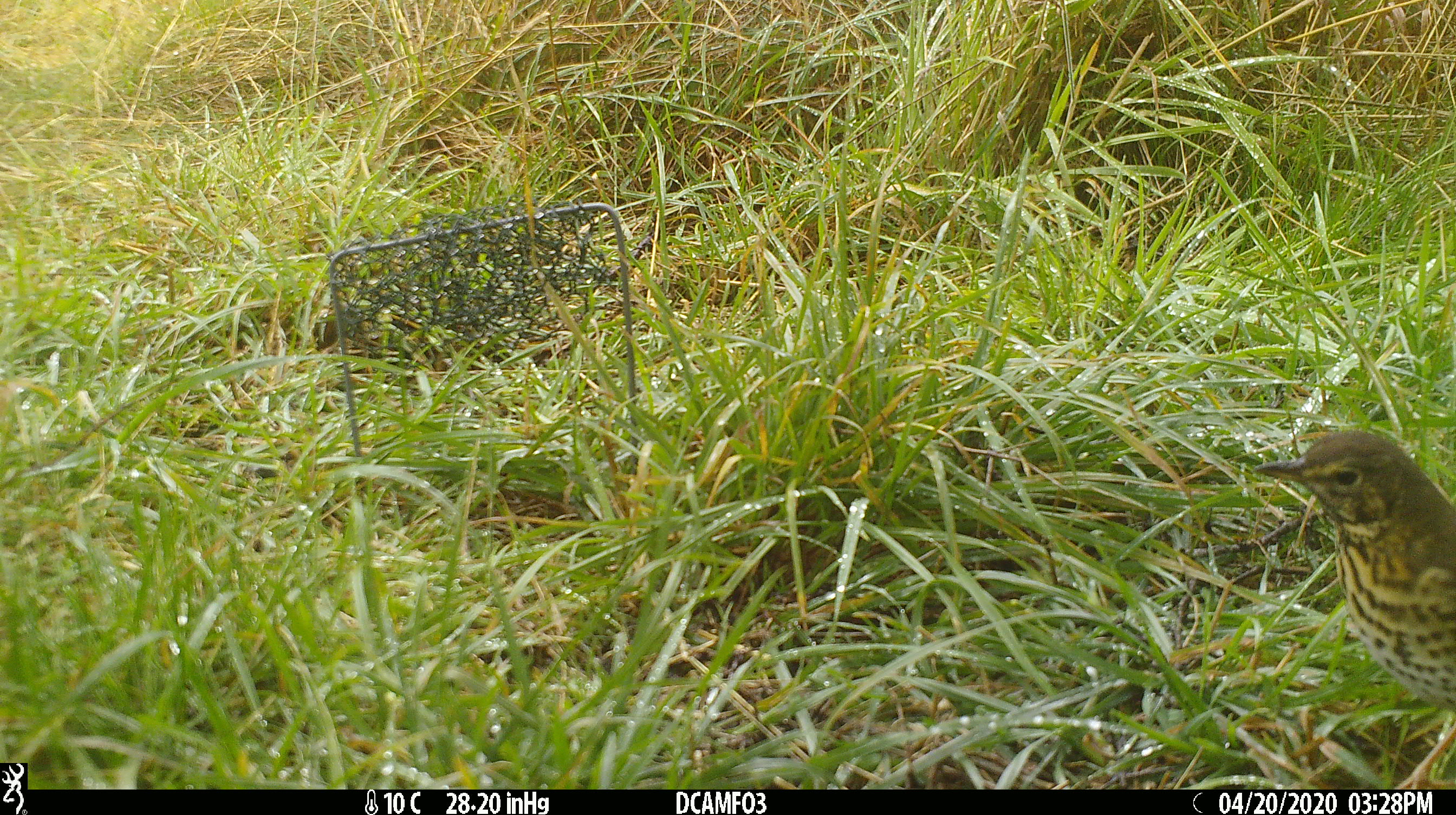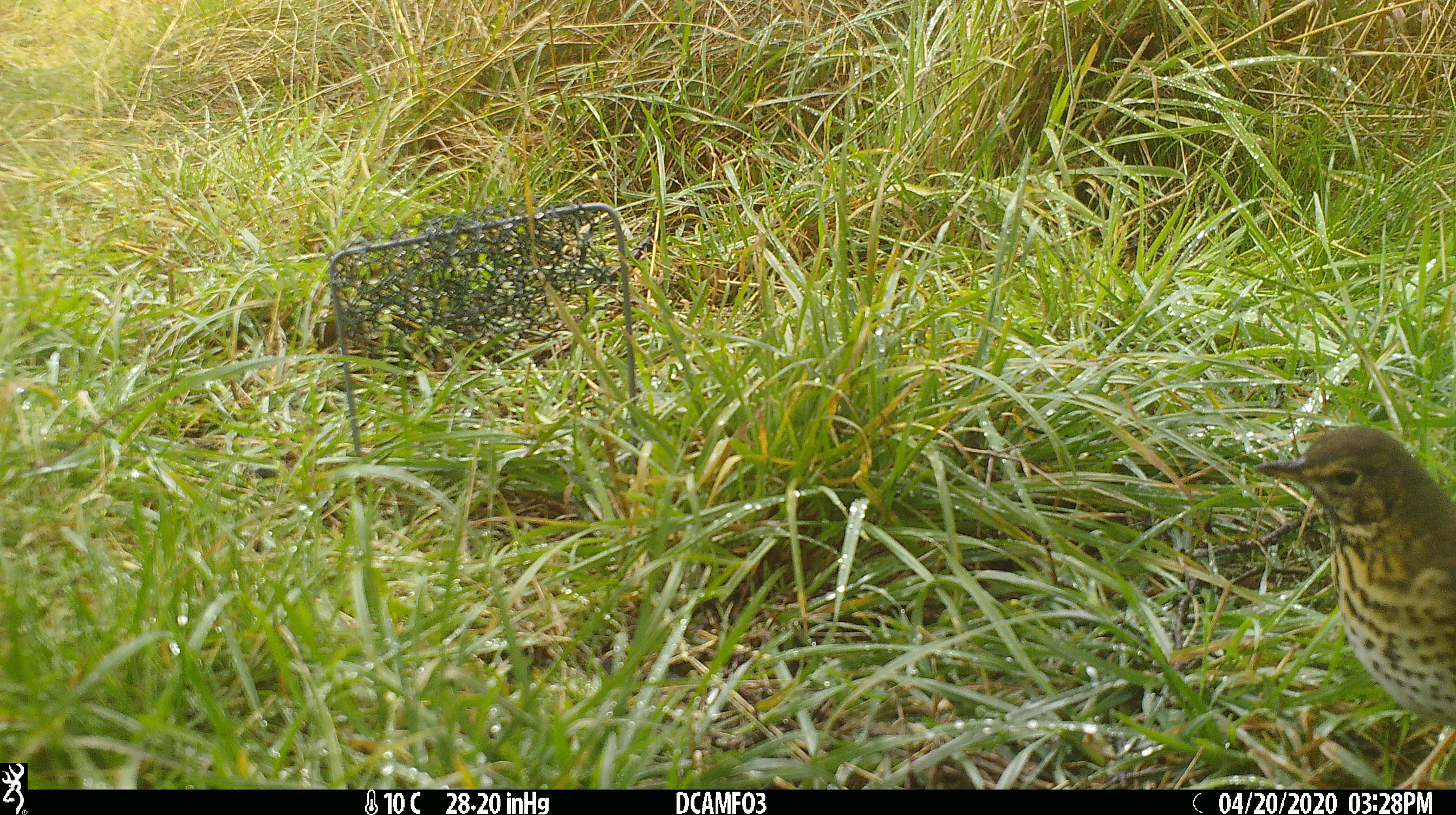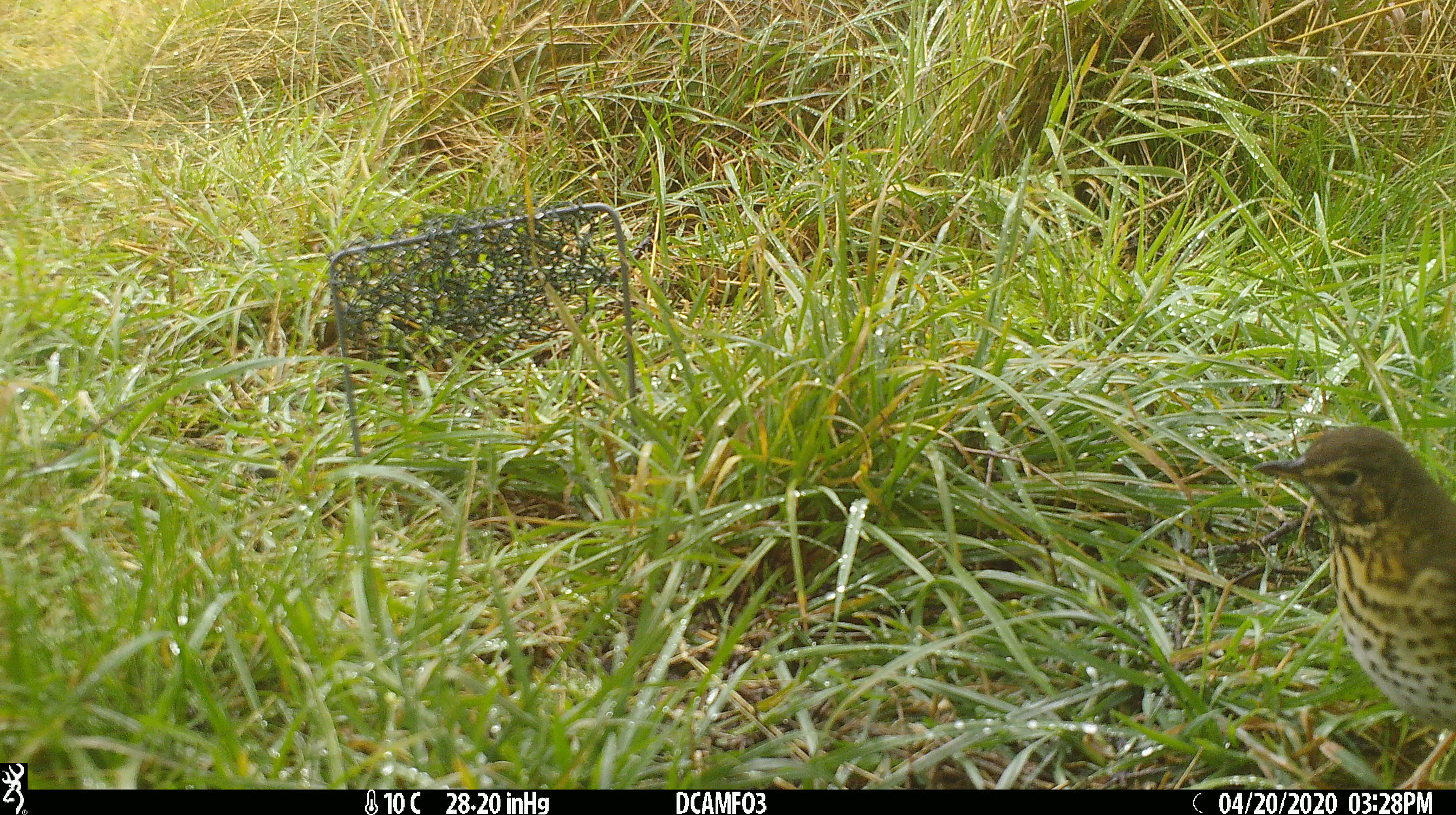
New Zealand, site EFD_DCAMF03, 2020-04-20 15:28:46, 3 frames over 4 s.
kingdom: Animalia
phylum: Chordata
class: Aves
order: Passeriformes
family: Turdidae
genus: Turdus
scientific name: Turdus philomelos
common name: song thrush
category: thrush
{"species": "thrush (song thrush) (Turdus philomelos)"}